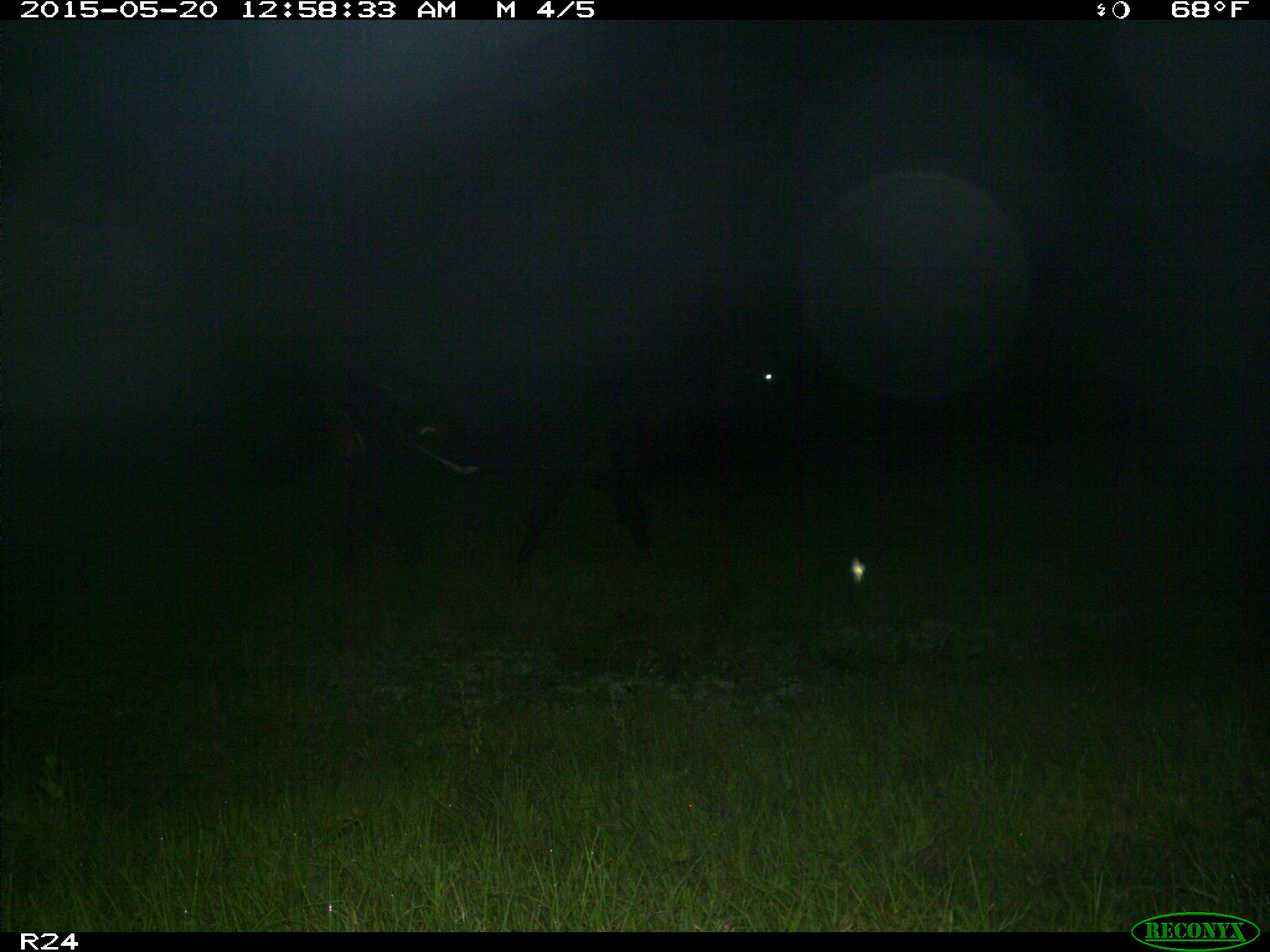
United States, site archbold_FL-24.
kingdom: Animalia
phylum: Chordata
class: Mammalia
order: Artiodactyla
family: Bovidae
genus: Bos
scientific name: Bos taurus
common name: domestic cow